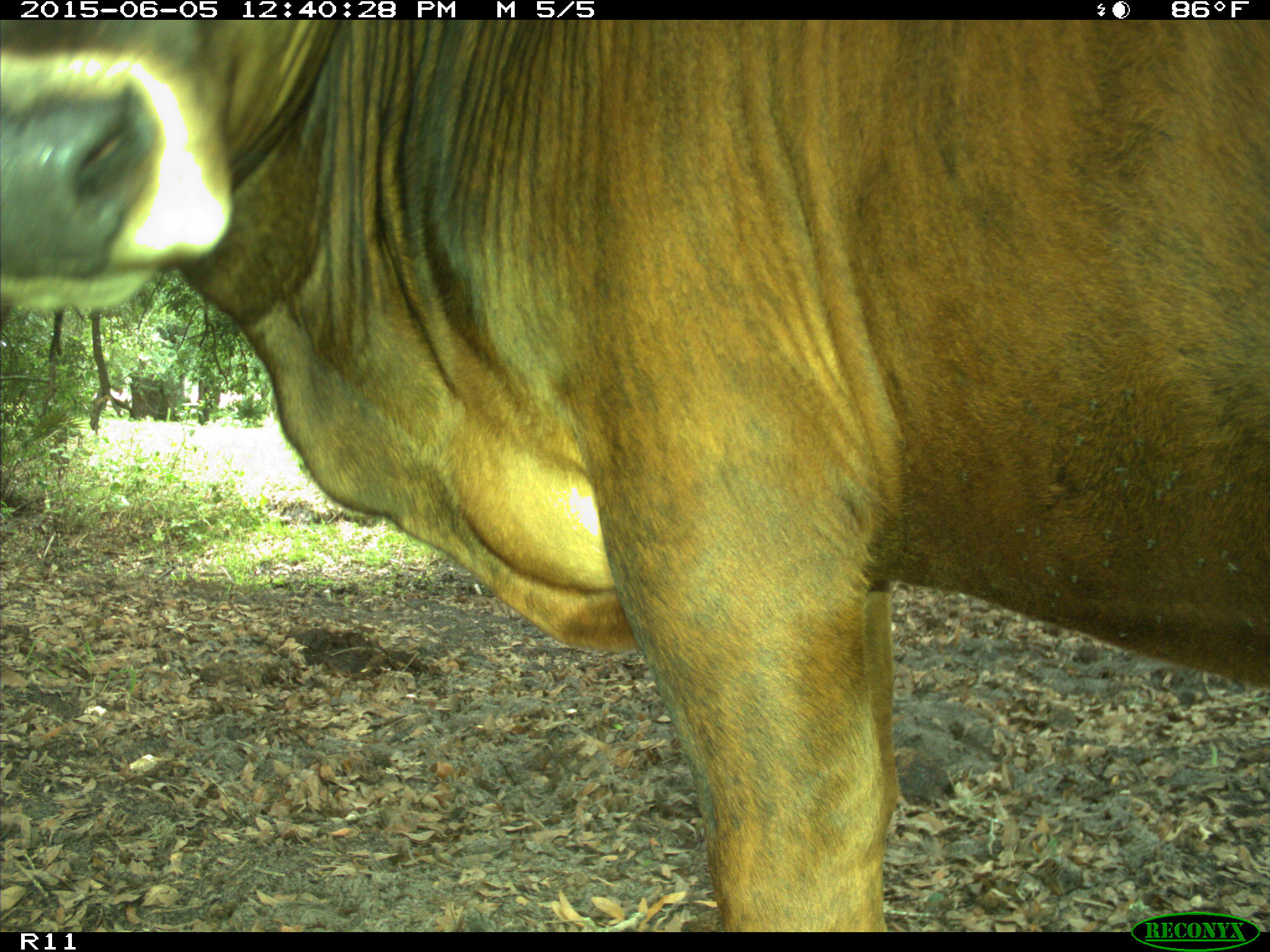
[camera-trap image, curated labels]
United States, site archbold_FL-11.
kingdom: Animalia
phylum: Chordata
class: Mammalia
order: Artiodactyla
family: Bovidae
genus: Bos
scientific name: Bos taurus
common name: domestic cow